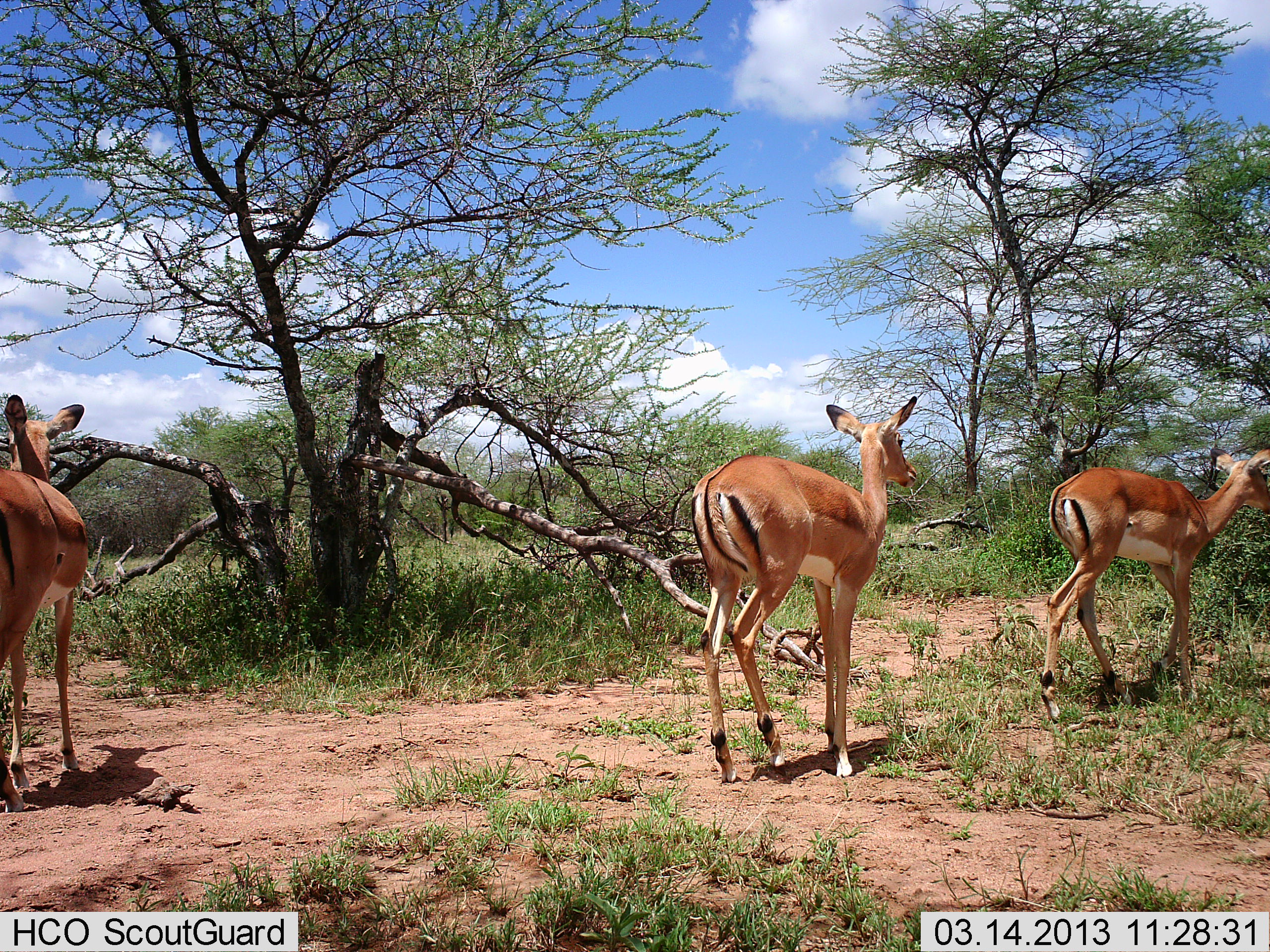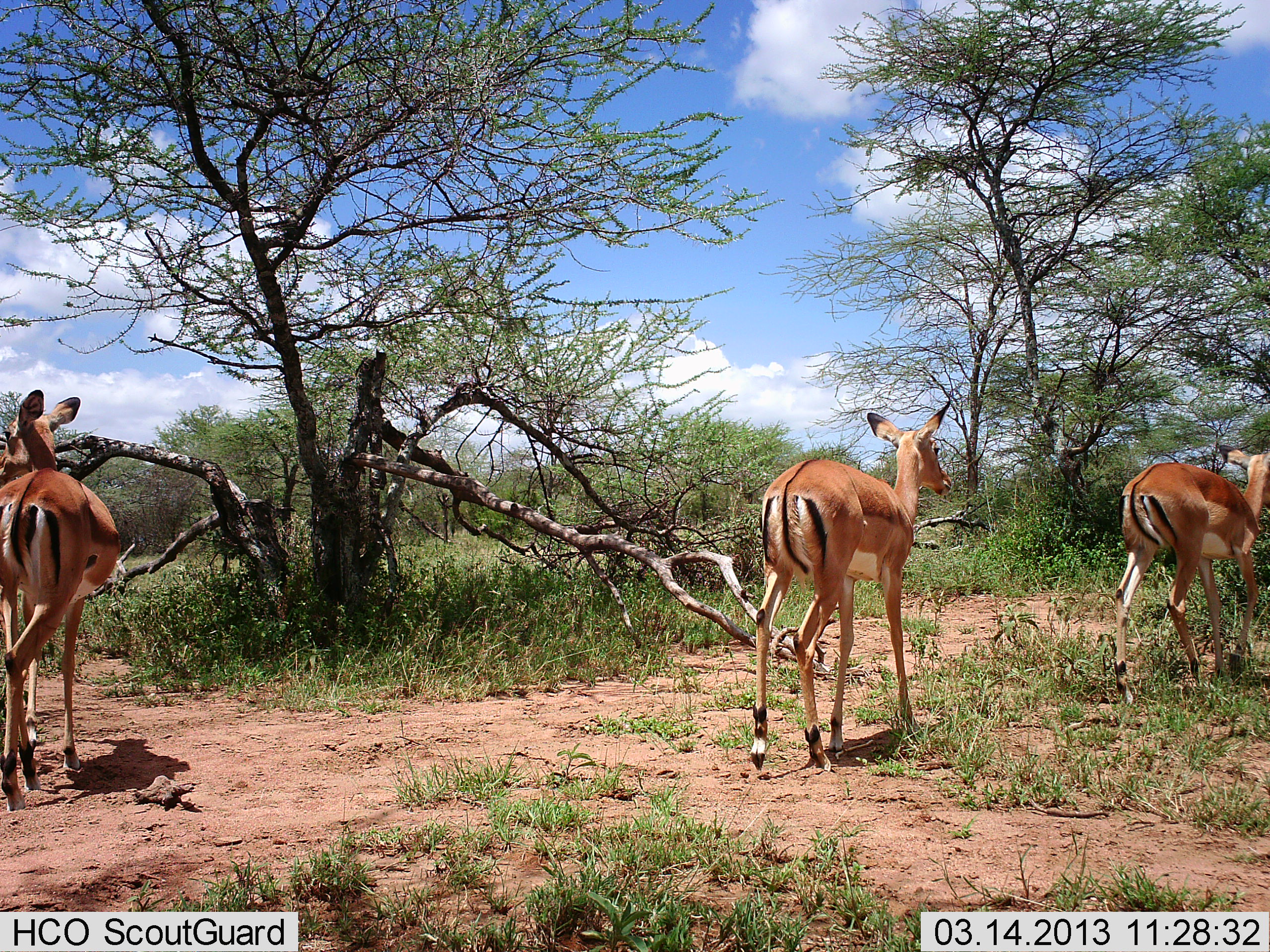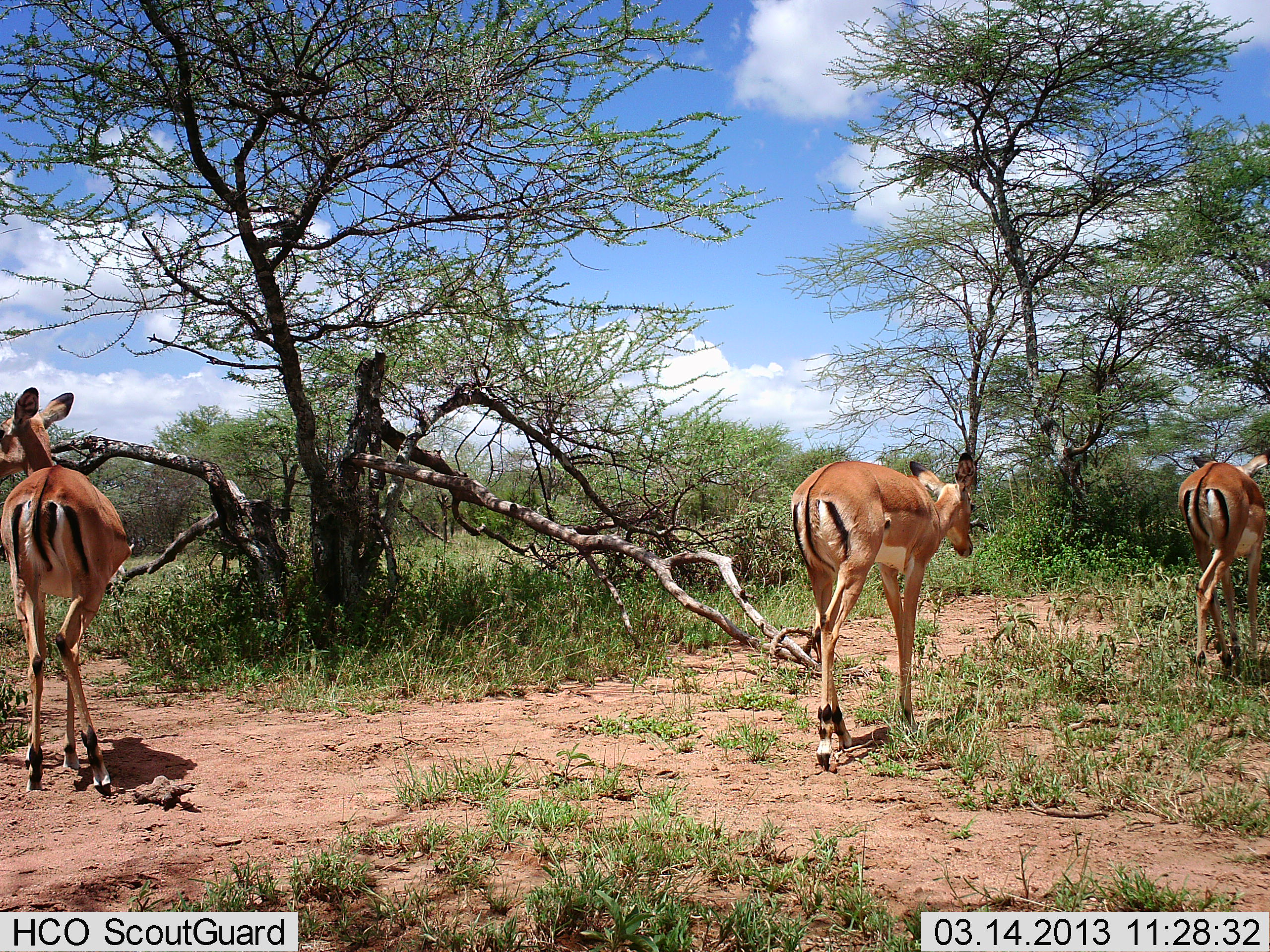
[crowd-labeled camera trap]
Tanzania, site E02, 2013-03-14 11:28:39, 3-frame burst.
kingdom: Animalia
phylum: Chordata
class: Mammalia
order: Artiodactyla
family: Bovidae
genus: Aepyceros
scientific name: Aepyceros melampus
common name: impala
Impala (Aepyceros melampus), count 3. Behavior (volunteer vote fractions): standing 6%, resting 0%, moving 100%, interacting 0%. Young present (vote fraction): 0%. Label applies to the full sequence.